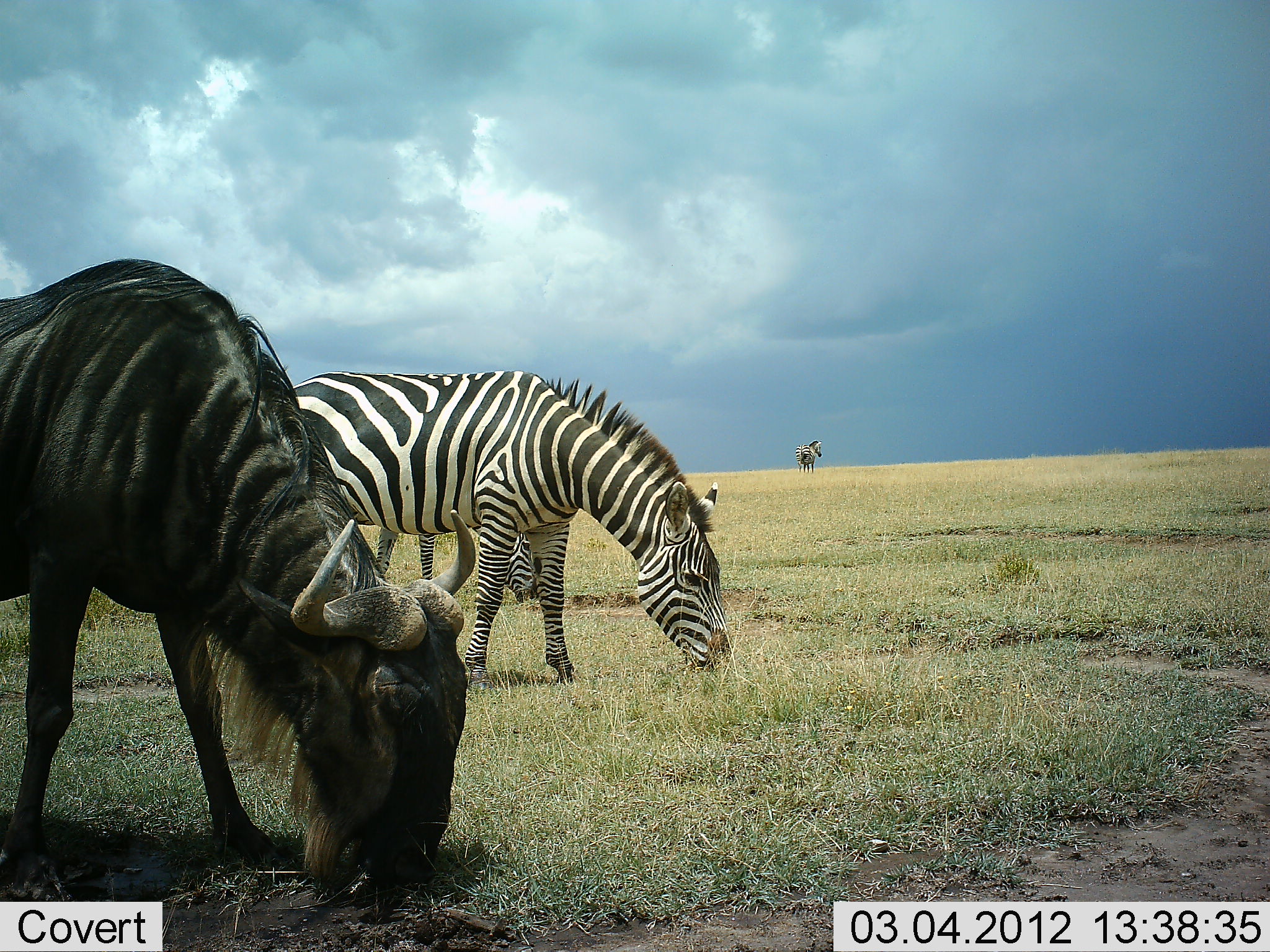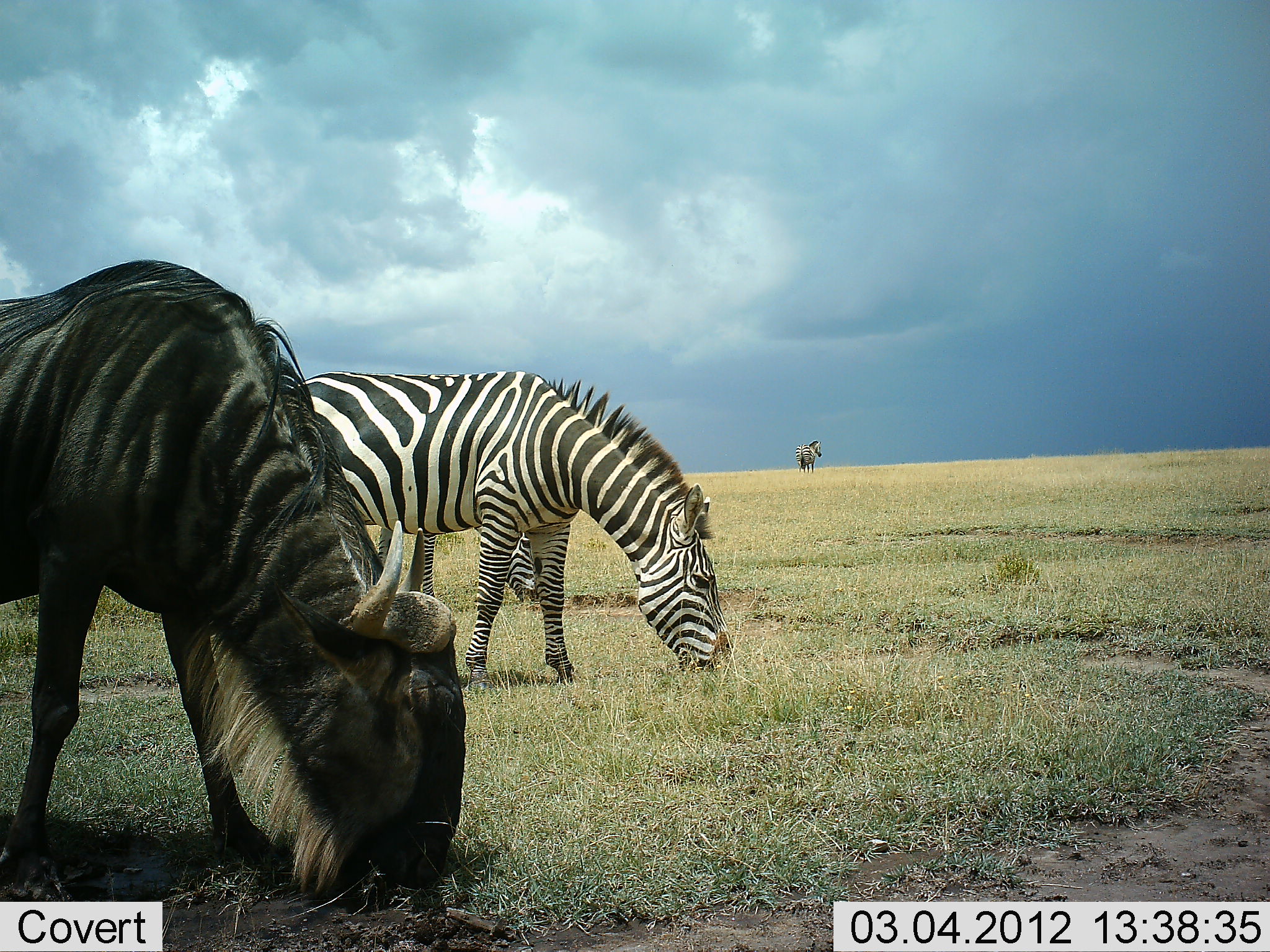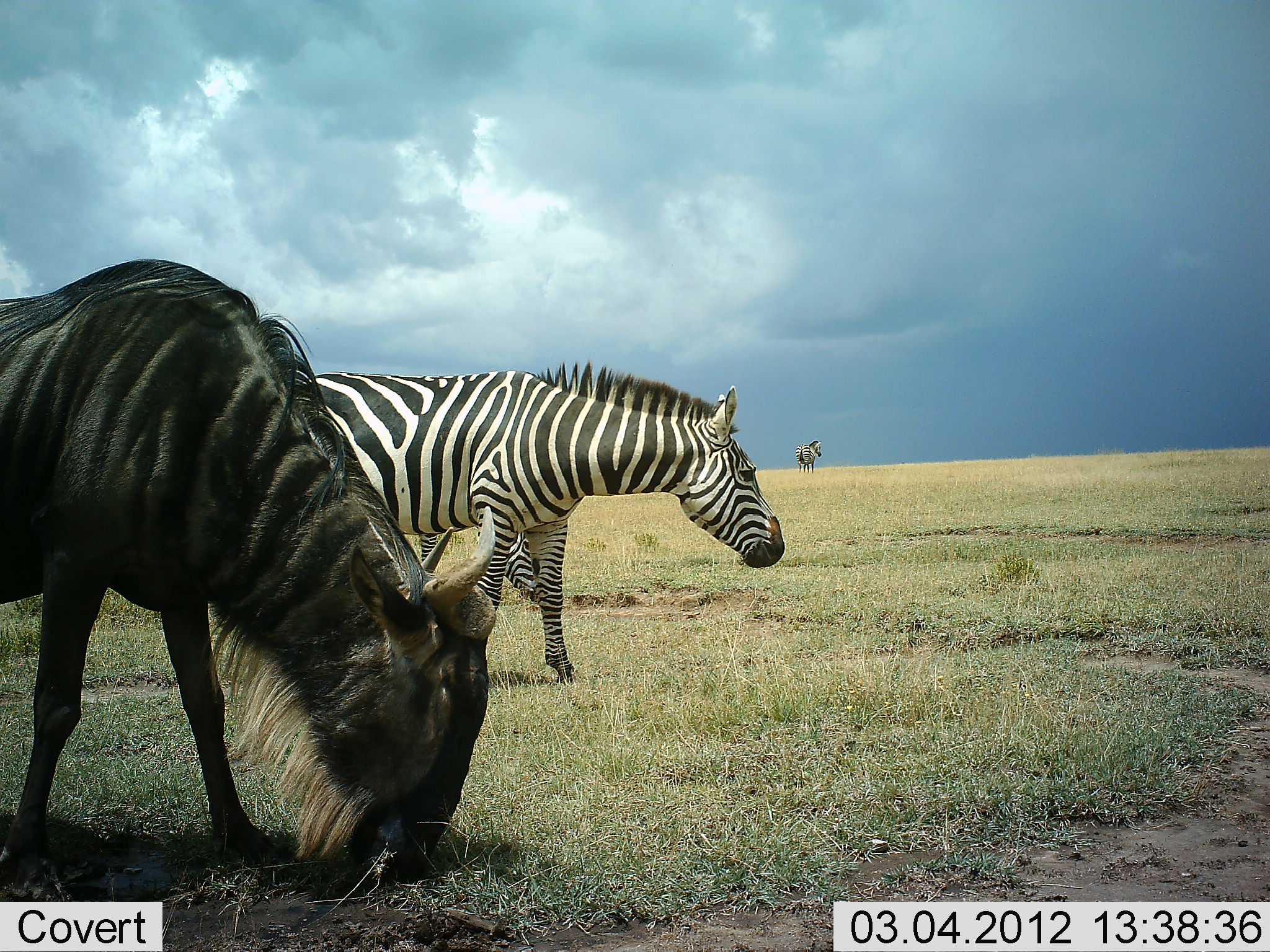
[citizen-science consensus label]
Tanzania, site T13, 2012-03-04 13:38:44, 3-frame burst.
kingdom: Animalia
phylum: Chordata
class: Mammalia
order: Artiodactyla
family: Bovidae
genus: Connochaetes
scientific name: Connochaetes taurinus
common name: blue wildebeest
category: wildebeest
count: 1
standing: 28%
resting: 0%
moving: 6%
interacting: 0%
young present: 0%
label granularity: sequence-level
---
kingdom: Animalia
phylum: Chordata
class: Mammalia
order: Perissodactyla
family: Equidae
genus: Equus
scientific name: Equus quagga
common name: plains zebra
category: zebra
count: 3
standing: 61%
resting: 0%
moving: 6%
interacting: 0%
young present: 0%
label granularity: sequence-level